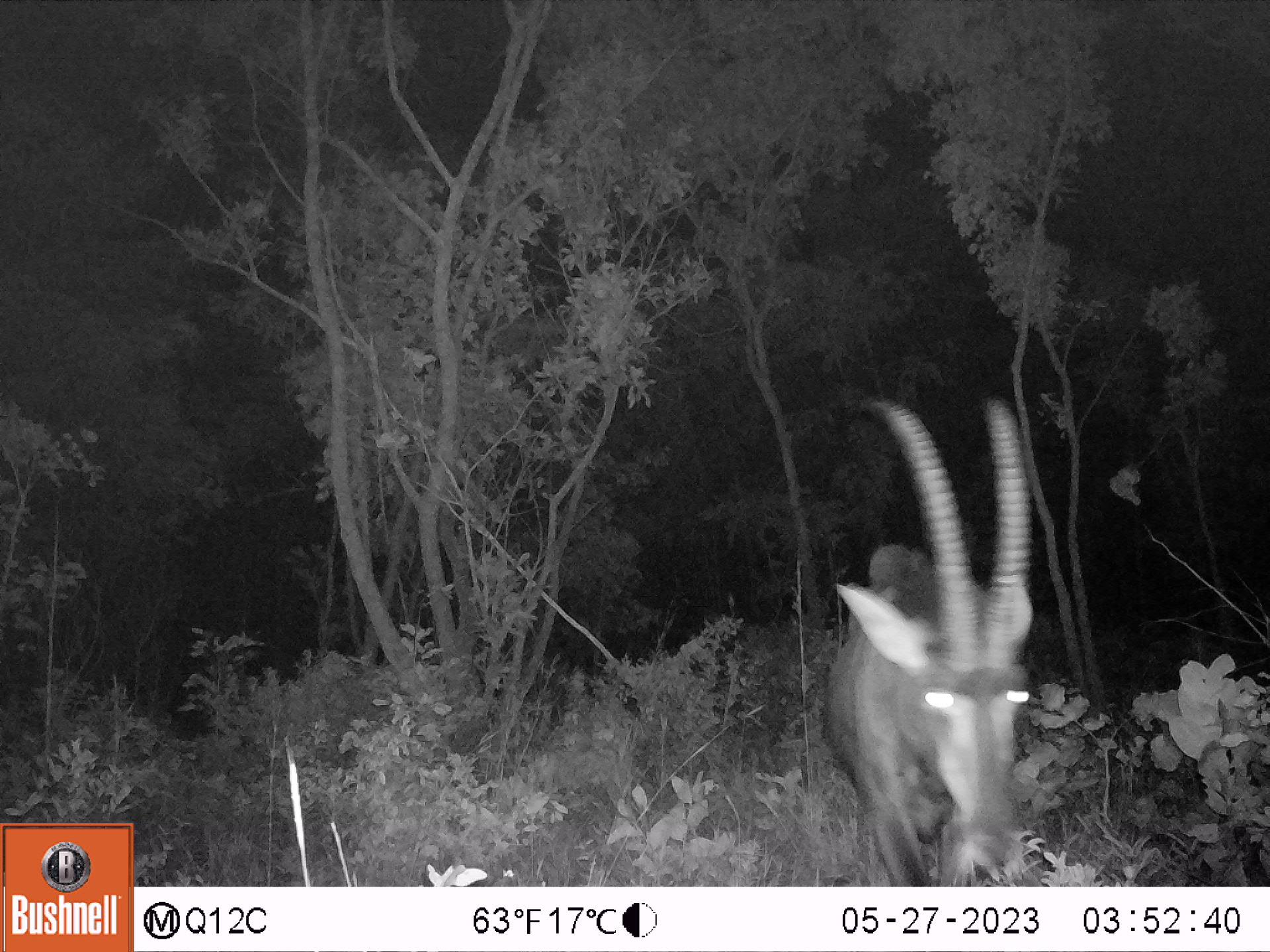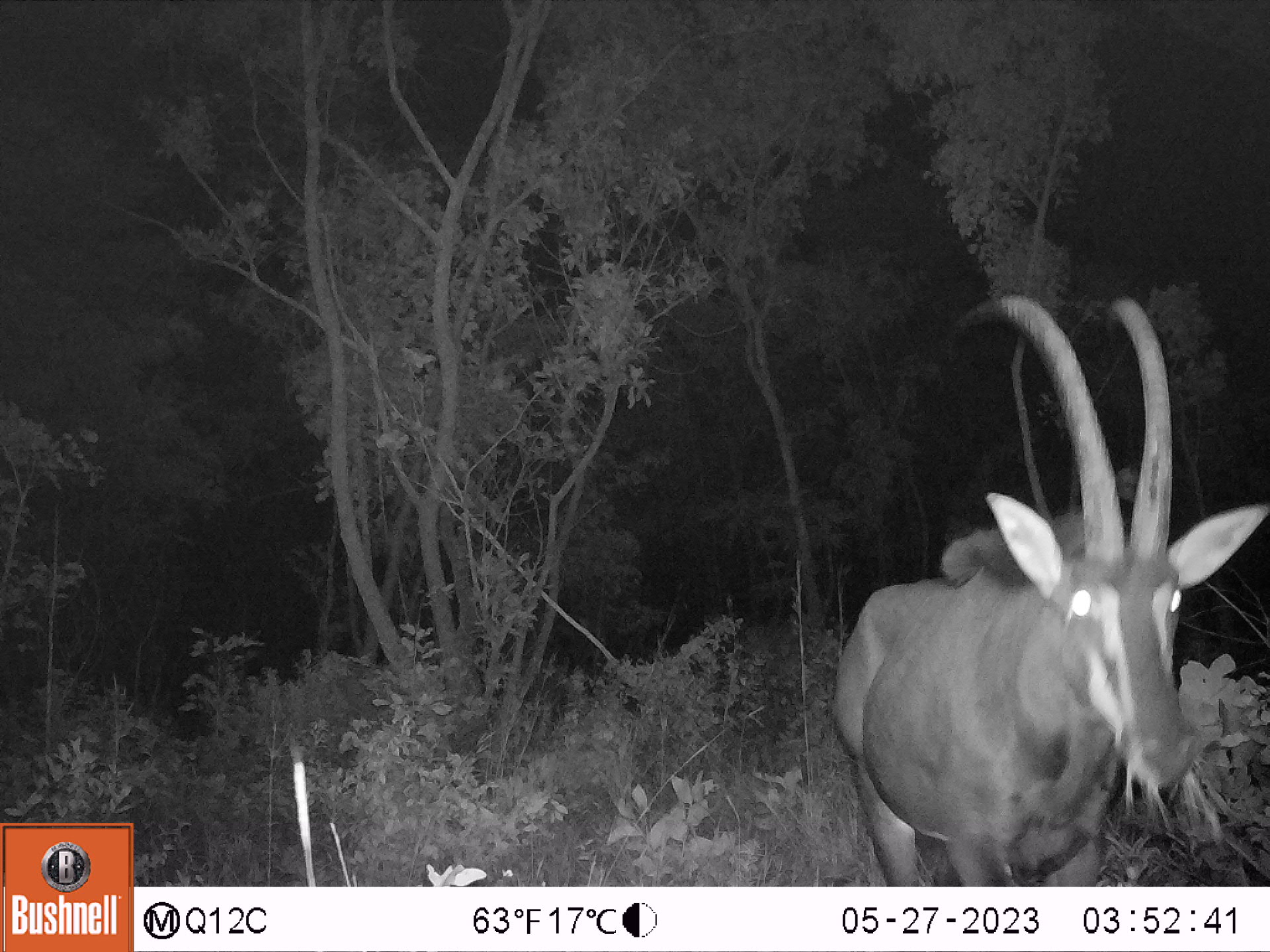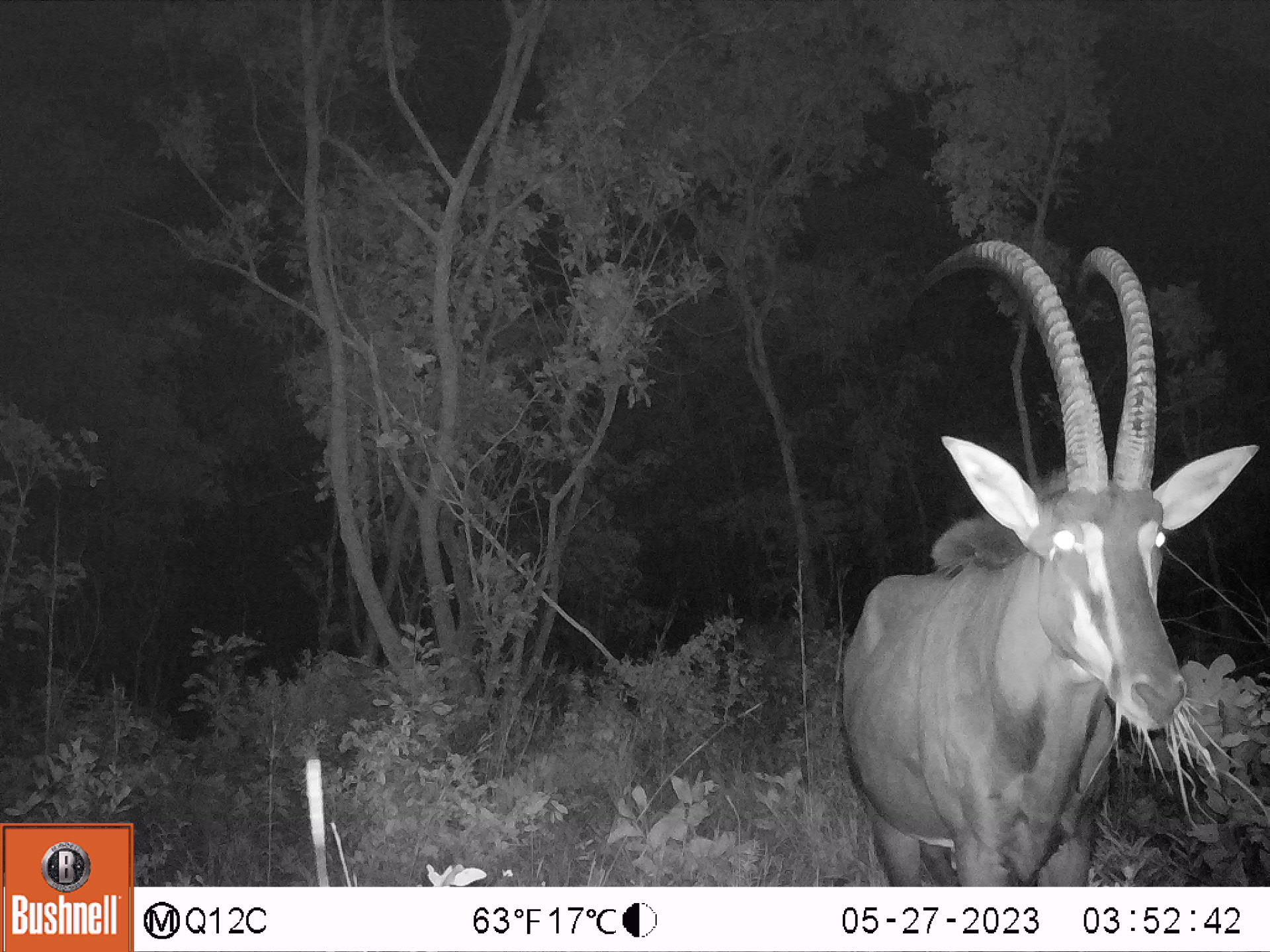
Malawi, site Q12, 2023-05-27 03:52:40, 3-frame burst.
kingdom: Animalia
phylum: Chordata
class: Mammalia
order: Artiodactyla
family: Bovidae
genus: Hippotragus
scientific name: Hippotragus niger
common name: sable antelope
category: sable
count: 1